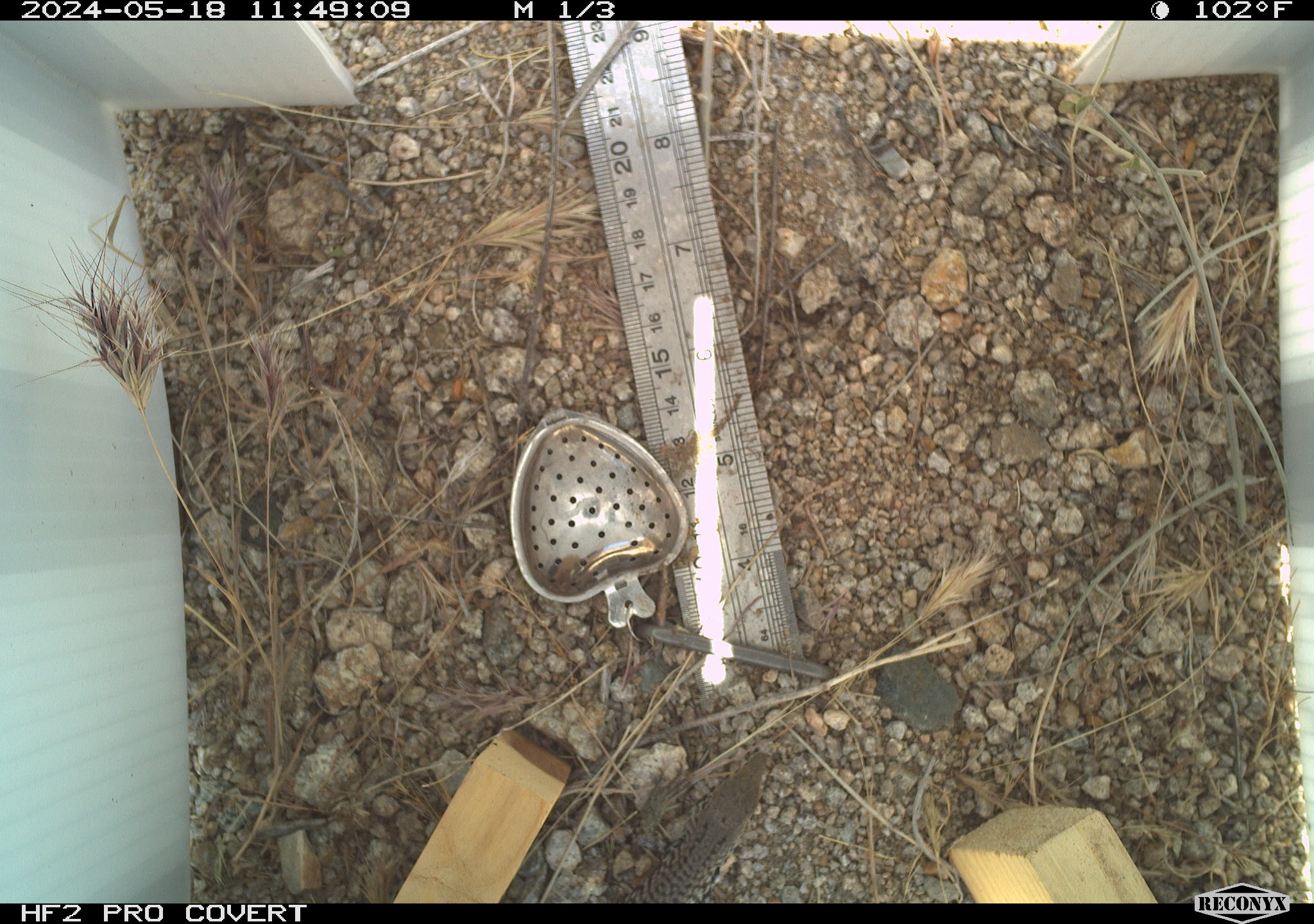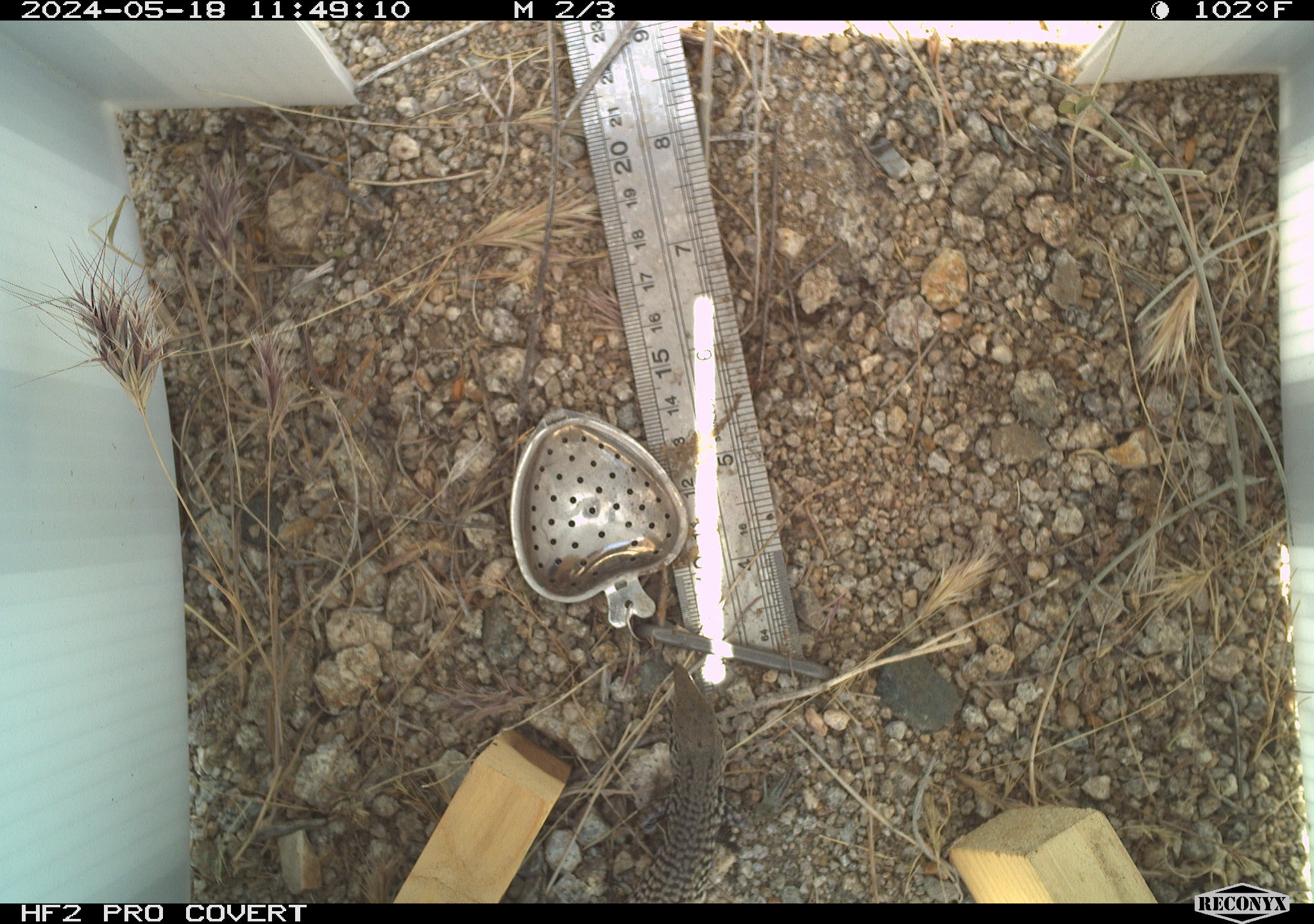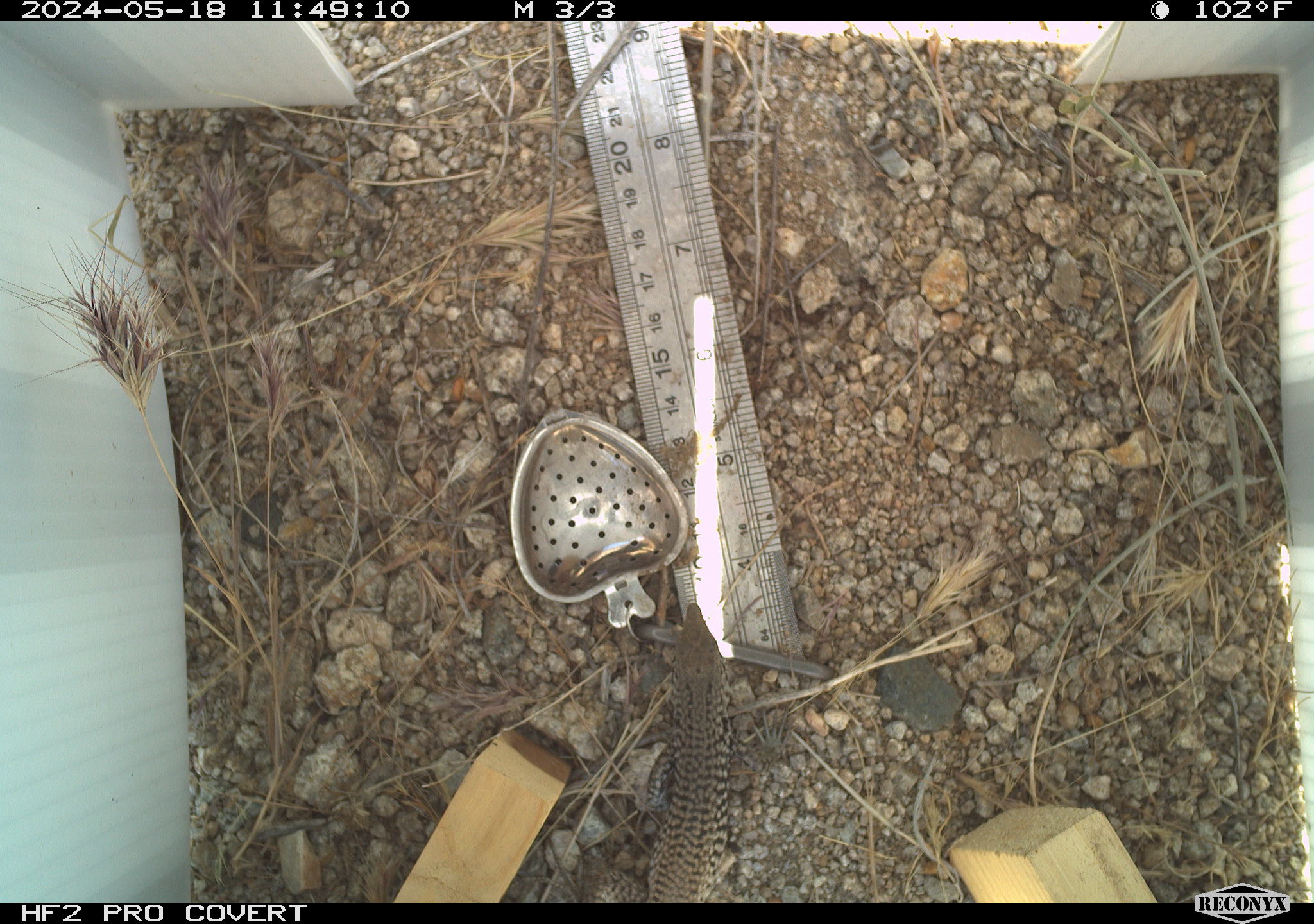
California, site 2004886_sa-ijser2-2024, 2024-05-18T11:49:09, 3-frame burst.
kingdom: Animalia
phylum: Chordata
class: Reptilia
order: Squamata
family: Teiidae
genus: Aspidoscelis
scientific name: Aspidoscelis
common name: whiptail lizards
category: aspidoscelis species